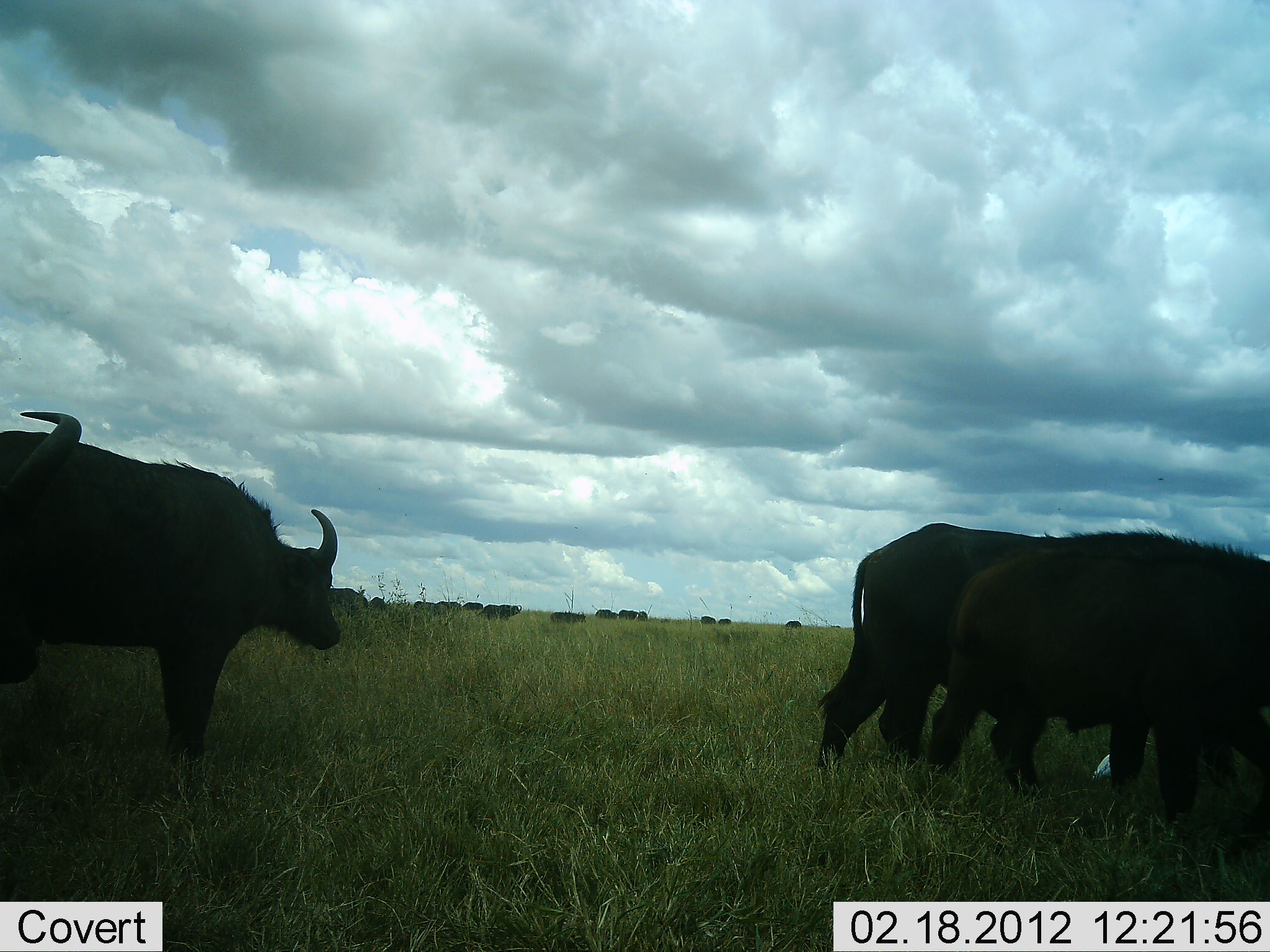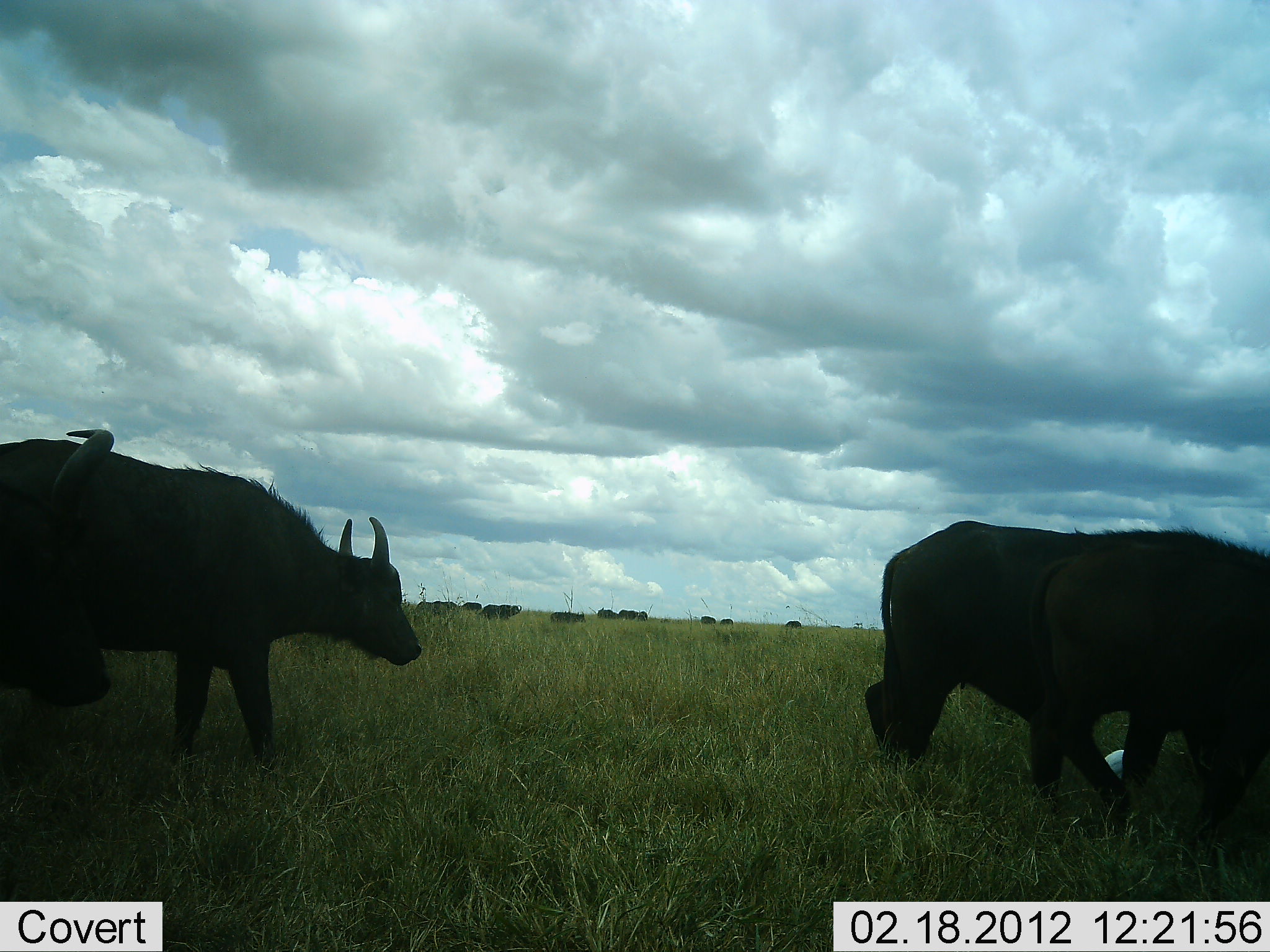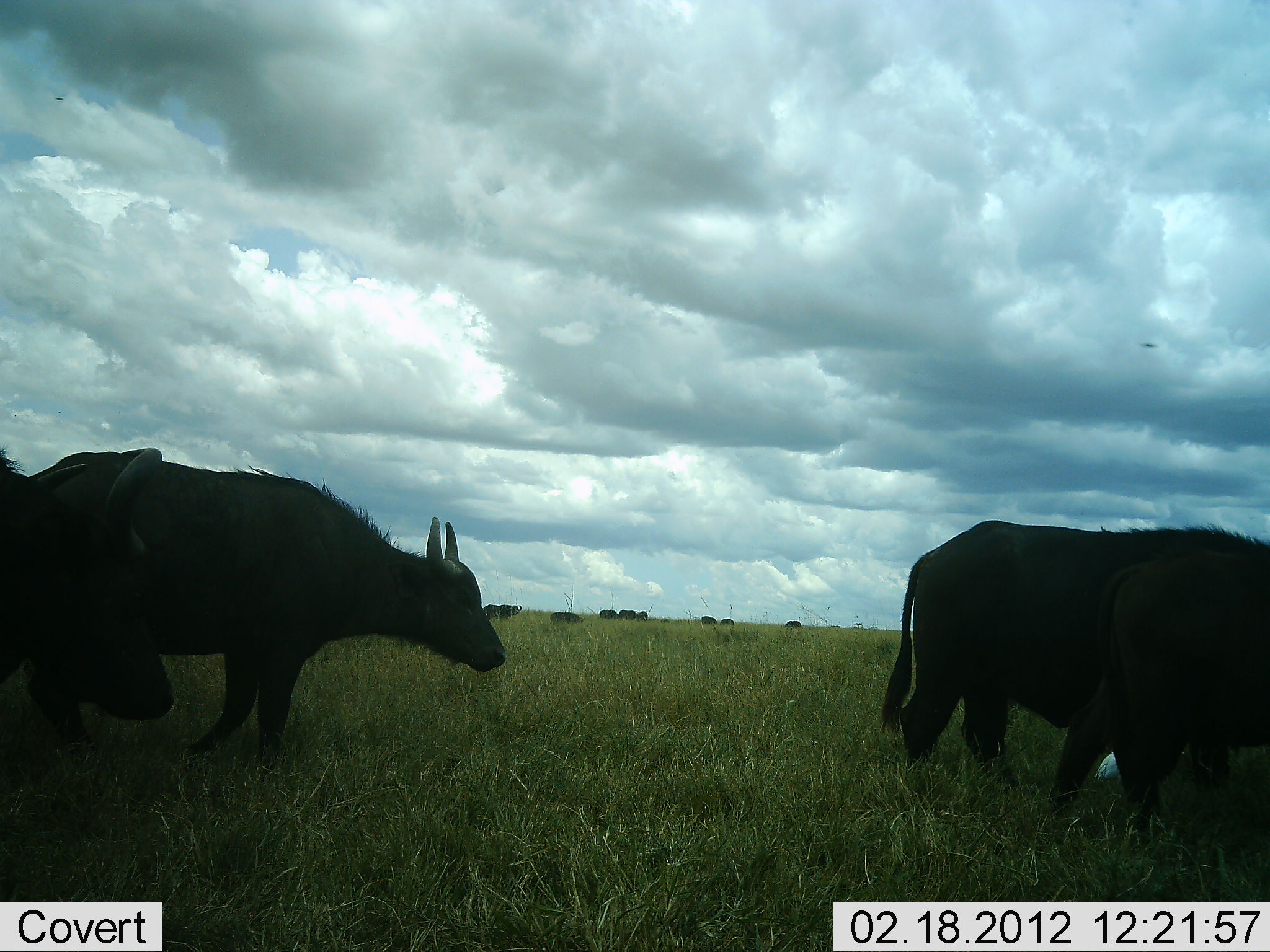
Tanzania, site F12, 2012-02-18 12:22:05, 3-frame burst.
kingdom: Animalia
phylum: Chordata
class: Mammalia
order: Artiodactyla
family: Bovidae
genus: Syncerus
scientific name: Syncerus caffer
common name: cape buffalo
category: buffalo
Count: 11-50.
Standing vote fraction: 32%.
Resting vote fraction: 0%.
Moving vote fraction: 86%.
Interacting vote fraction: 0%.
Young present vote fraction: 5%.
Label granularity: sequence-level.